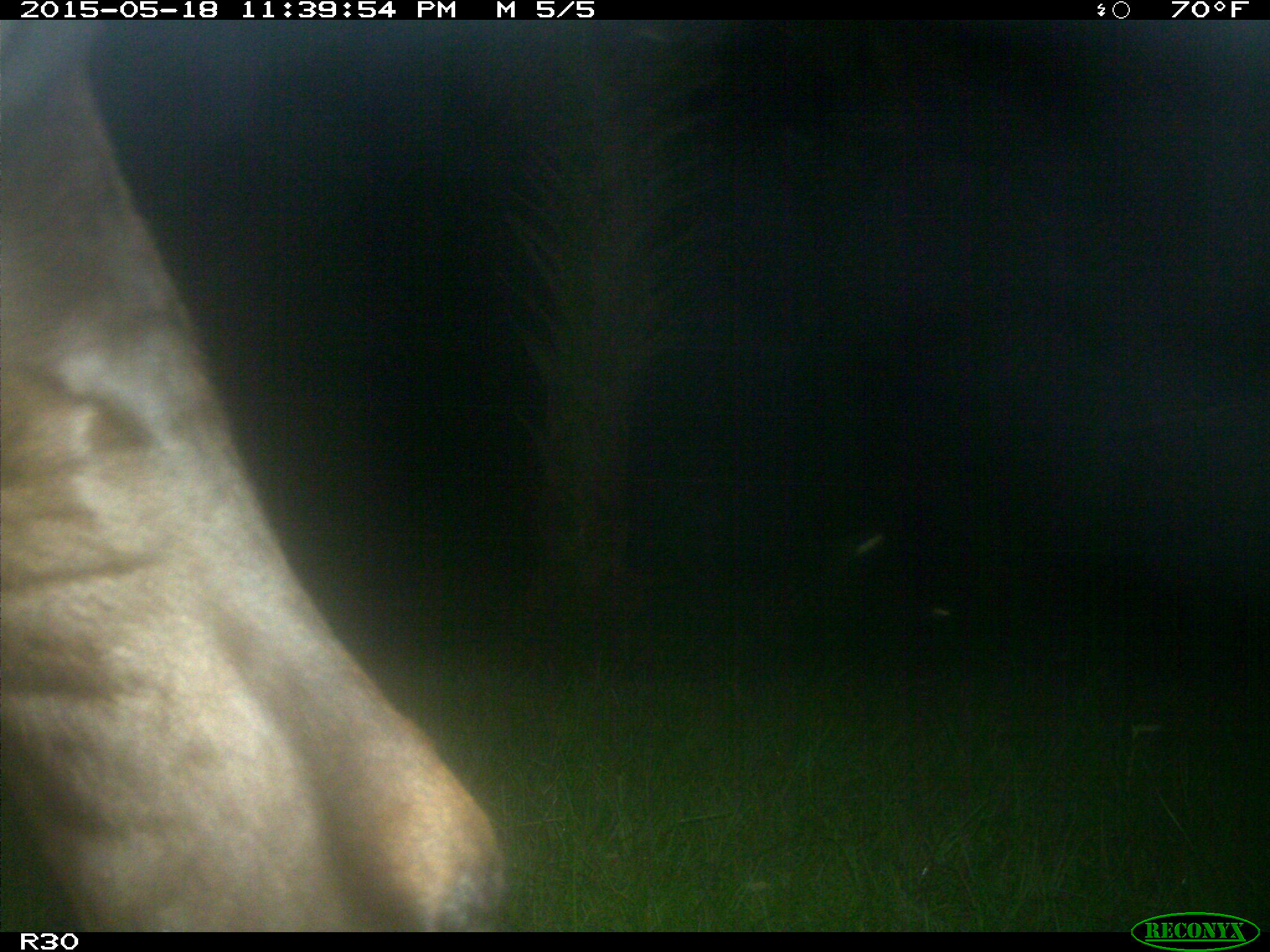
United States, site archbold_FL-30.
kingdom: Animalia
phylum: Chordata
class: Mammalia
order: Artiodactyla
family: Bovidae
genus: Bos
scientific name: Bos taurus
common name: domestic cow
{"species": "Bos taurus (domestic cow)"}